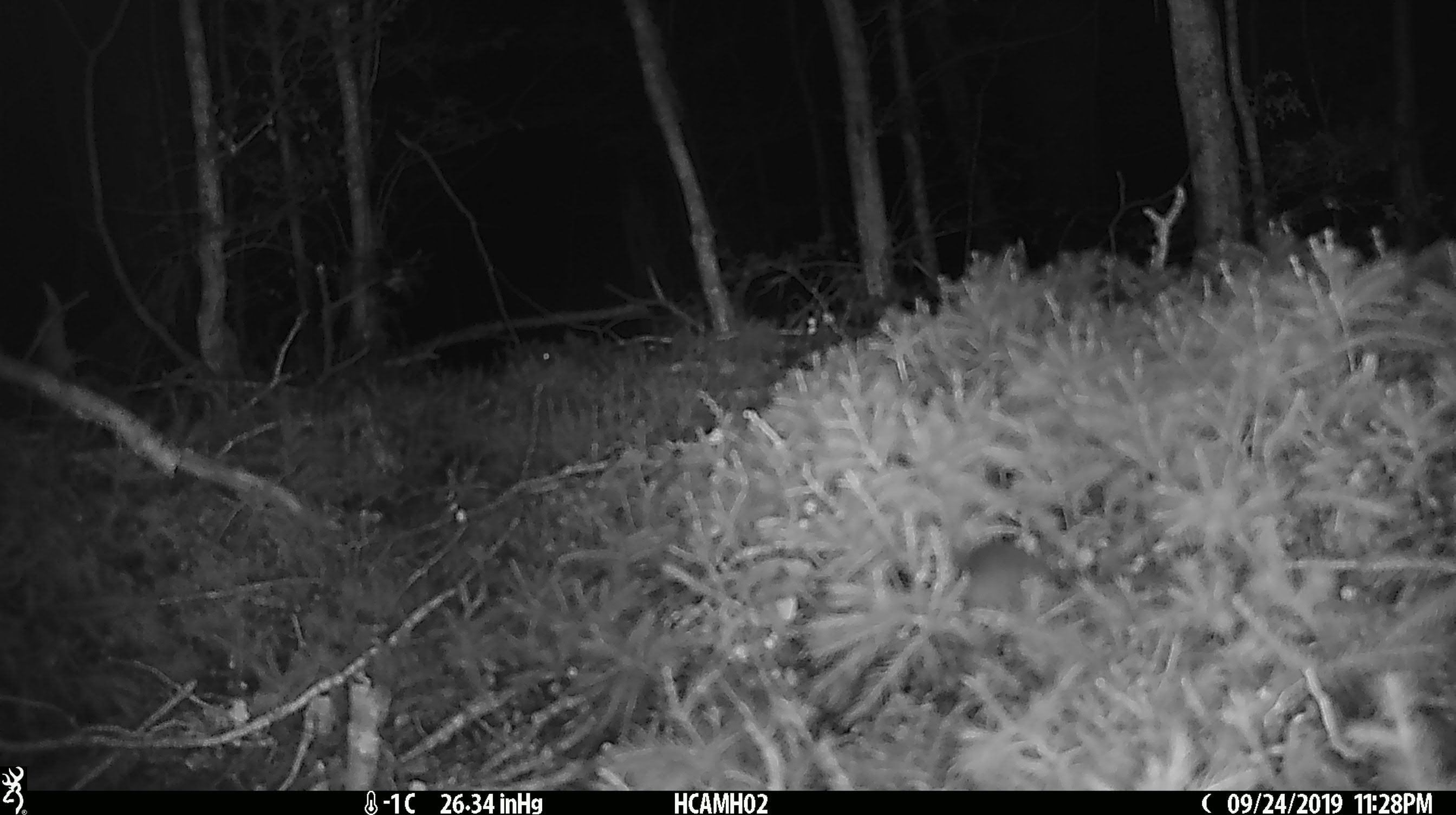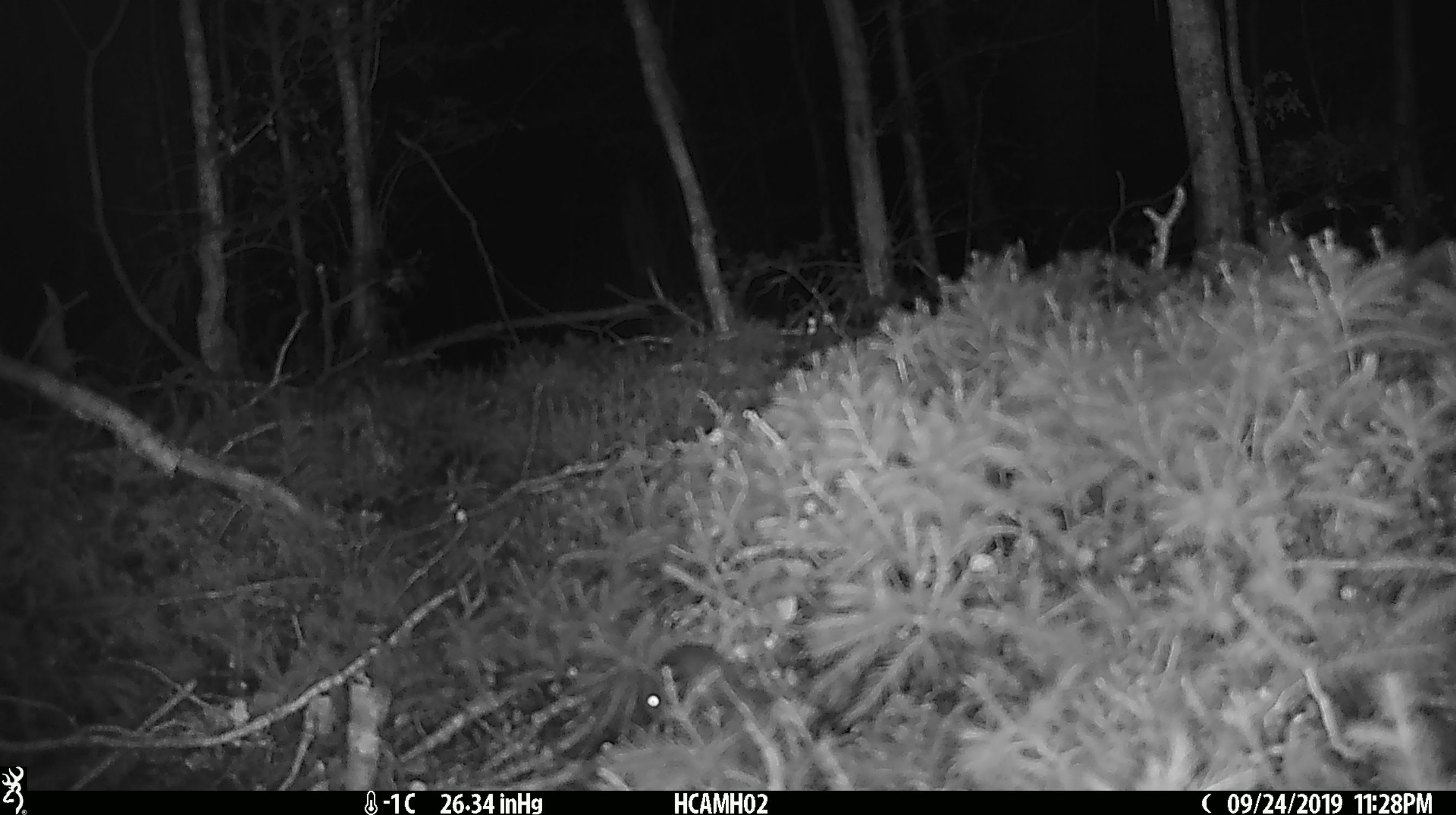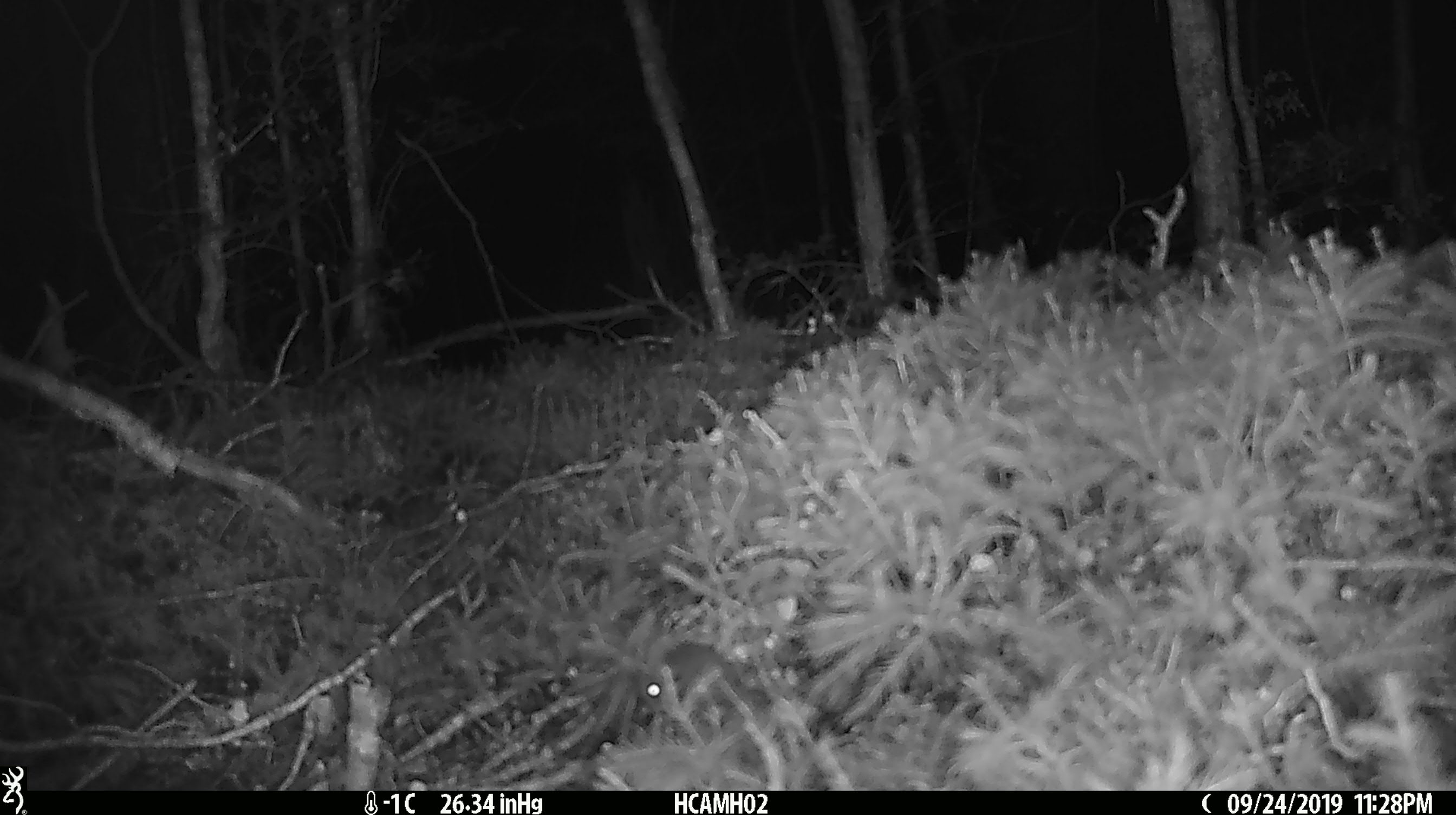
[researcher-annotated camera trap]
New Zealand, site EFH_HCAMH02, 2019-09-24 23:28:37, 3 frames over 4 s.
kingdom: Animalia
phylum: Chordata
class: Mammalia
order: Rodentia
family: Muridae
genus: Mus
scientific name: Mus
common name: mouse